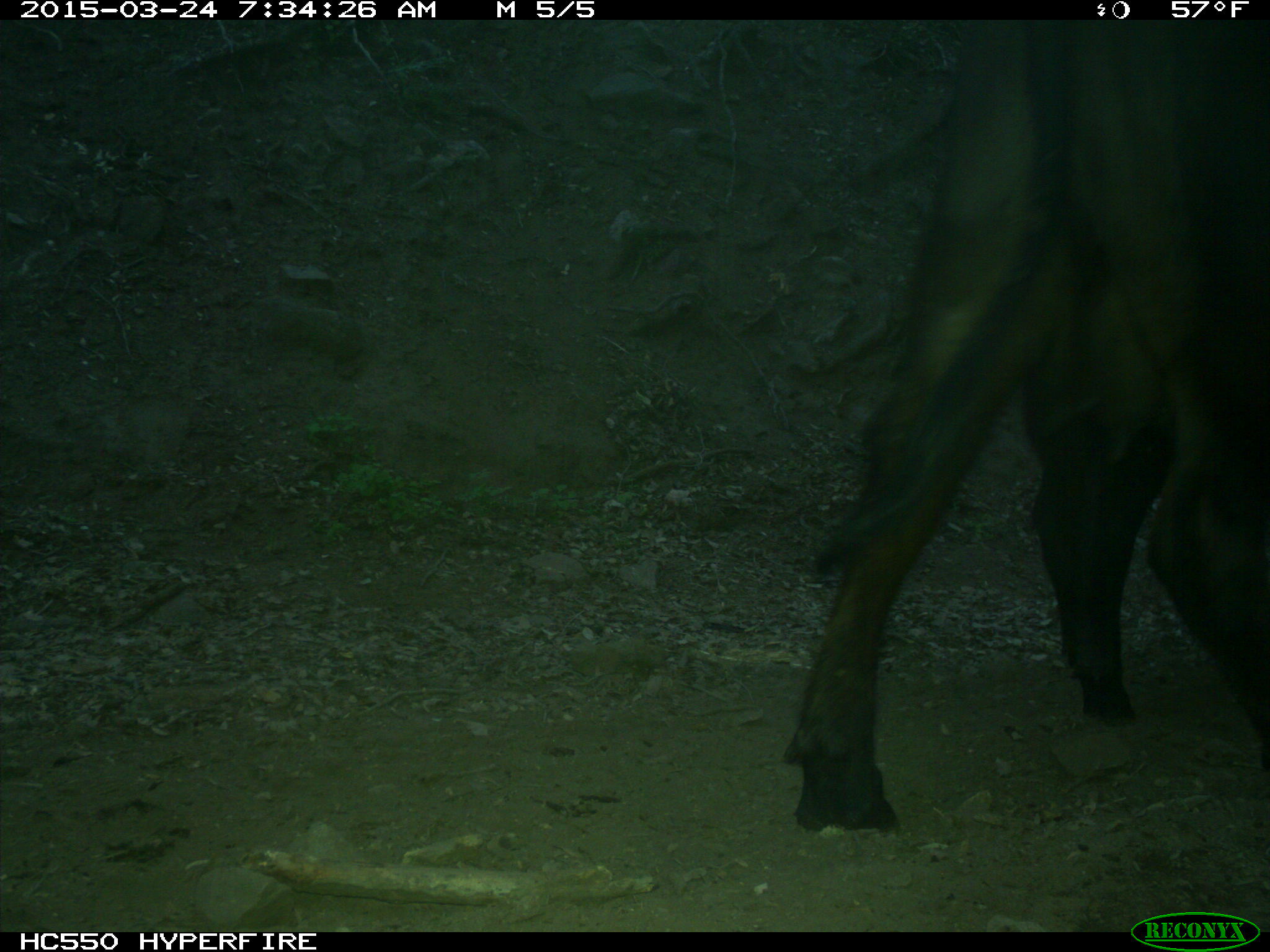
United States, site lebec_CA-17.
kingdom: Animalia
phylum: Chordata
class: Mammalia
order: Artiodactyla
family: Bovidae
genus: Bos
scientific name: Bos taurus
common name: domestic cow